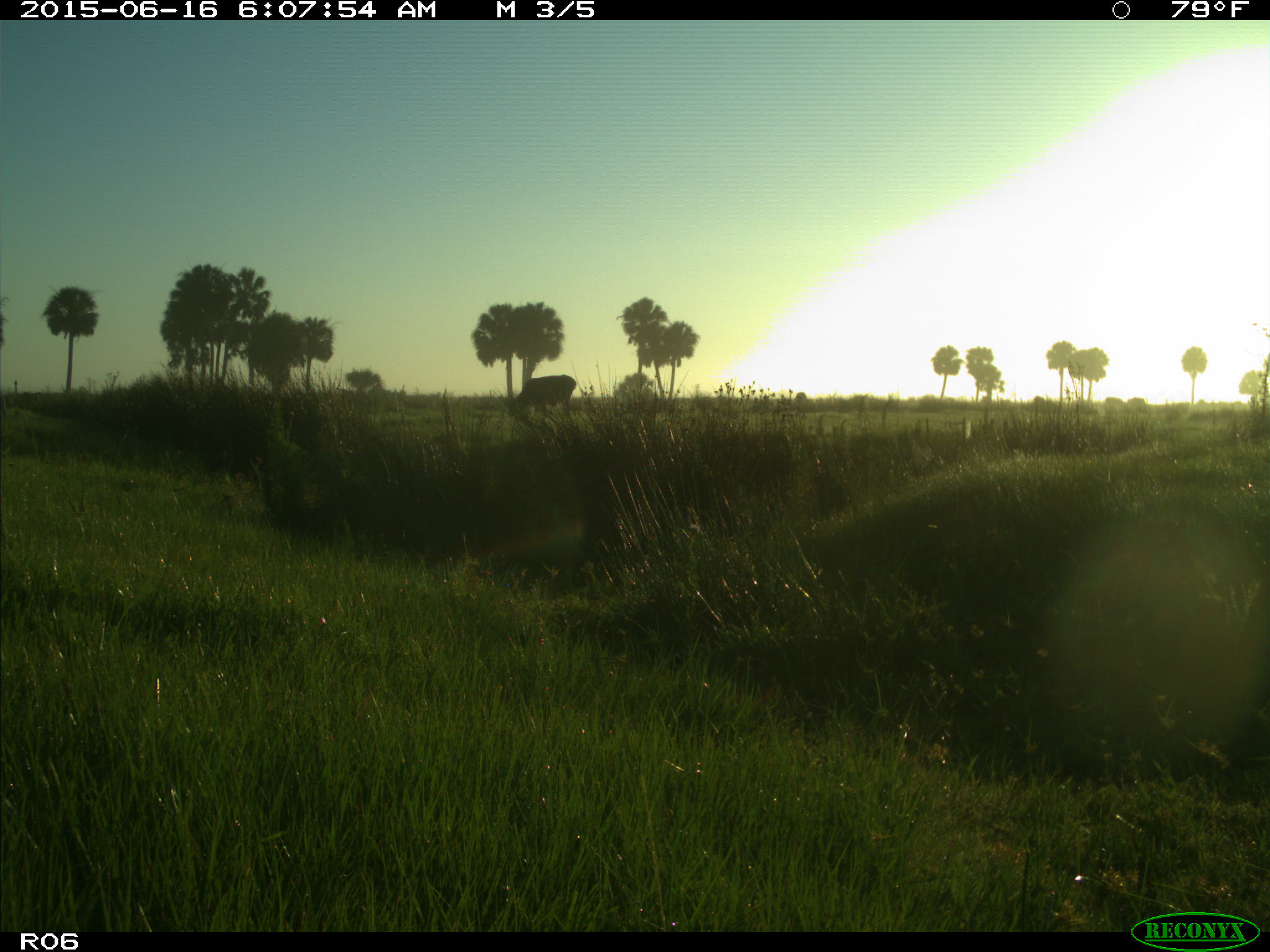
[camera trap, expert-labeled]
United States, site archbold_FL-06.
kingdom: Animalia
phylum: Chordata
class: Mammalia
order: Artiodactyla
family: Bovidae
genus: Bos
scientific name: Bos taurus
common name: domestic cow